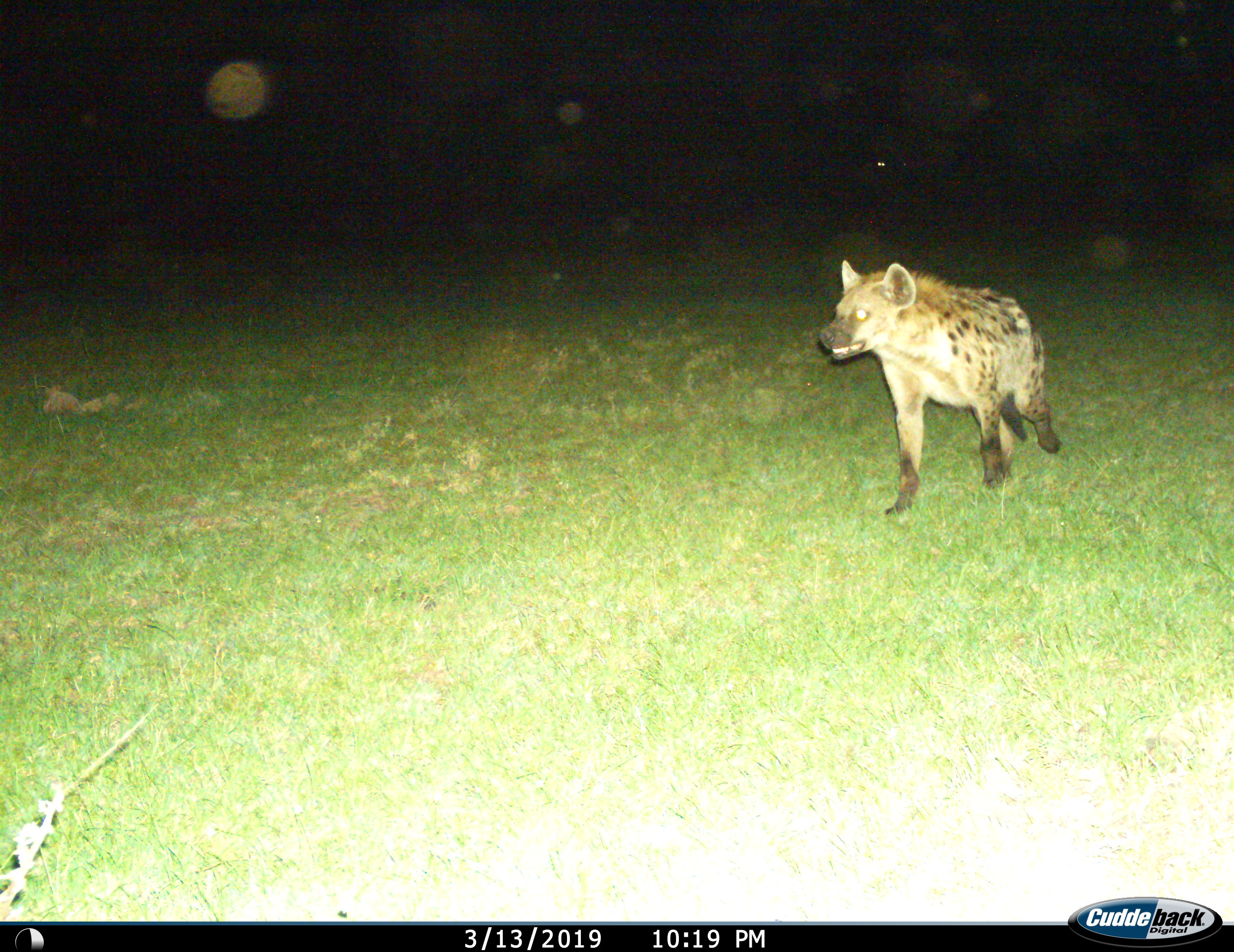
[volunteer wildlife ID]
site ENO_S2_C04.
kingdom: Animalia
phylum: Chordata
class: Mammalia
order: Carnivora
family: Hyaenidae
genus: Crocuta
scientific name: Crocuta crocuta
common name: spotted hyena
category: hyenaspotted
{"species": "hyenaspotted (spotted hyena) (Crocuta crocuta)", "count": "1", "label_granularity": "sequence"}